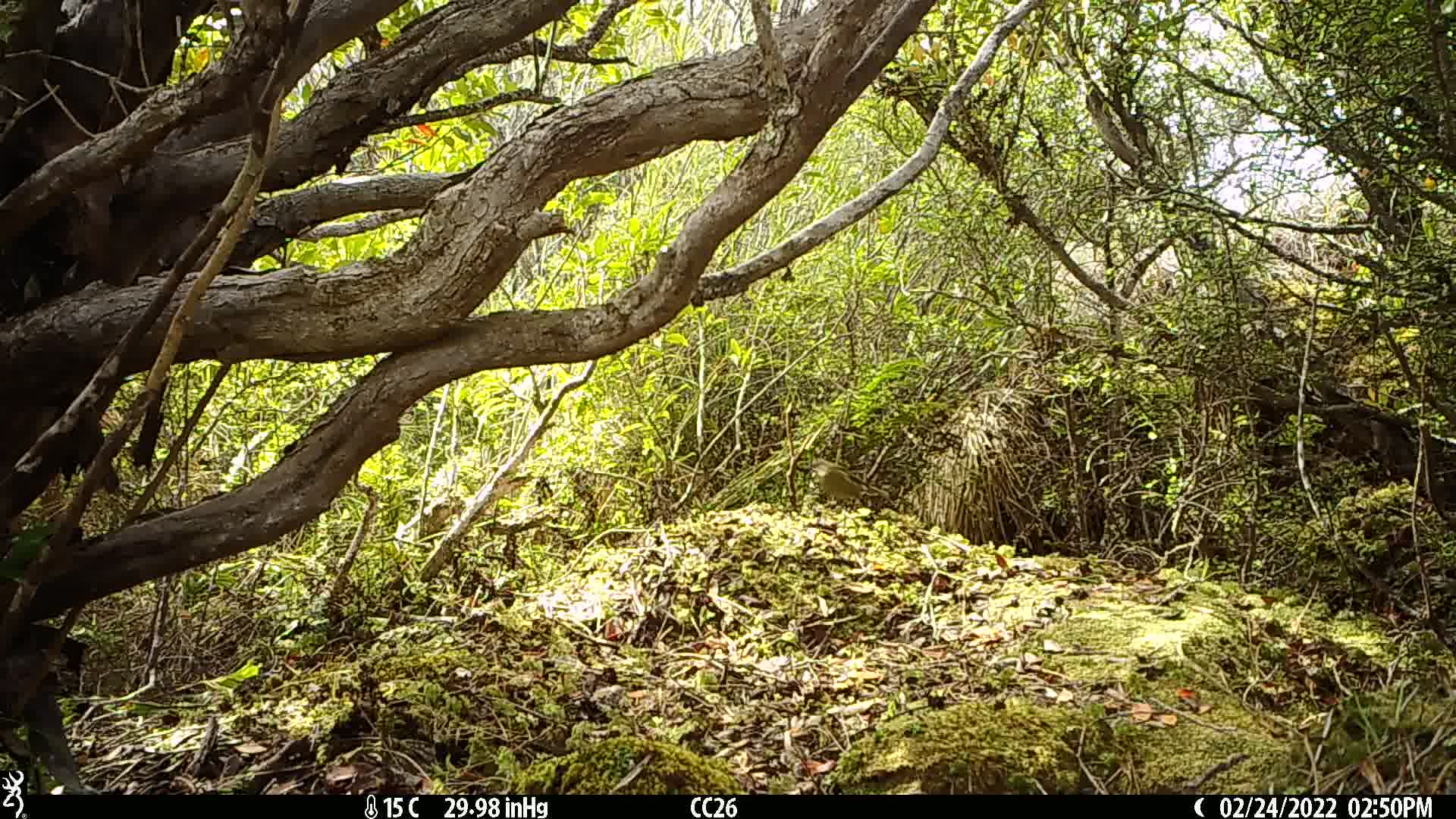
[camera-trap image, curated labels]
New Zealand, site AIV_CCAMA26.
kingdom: Animalia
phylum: Chordata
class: Aves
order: Passeriformes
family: Meliphagidae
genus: Anthornis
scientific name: Anthornis melanura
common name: new zealand bellbird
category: bellbird